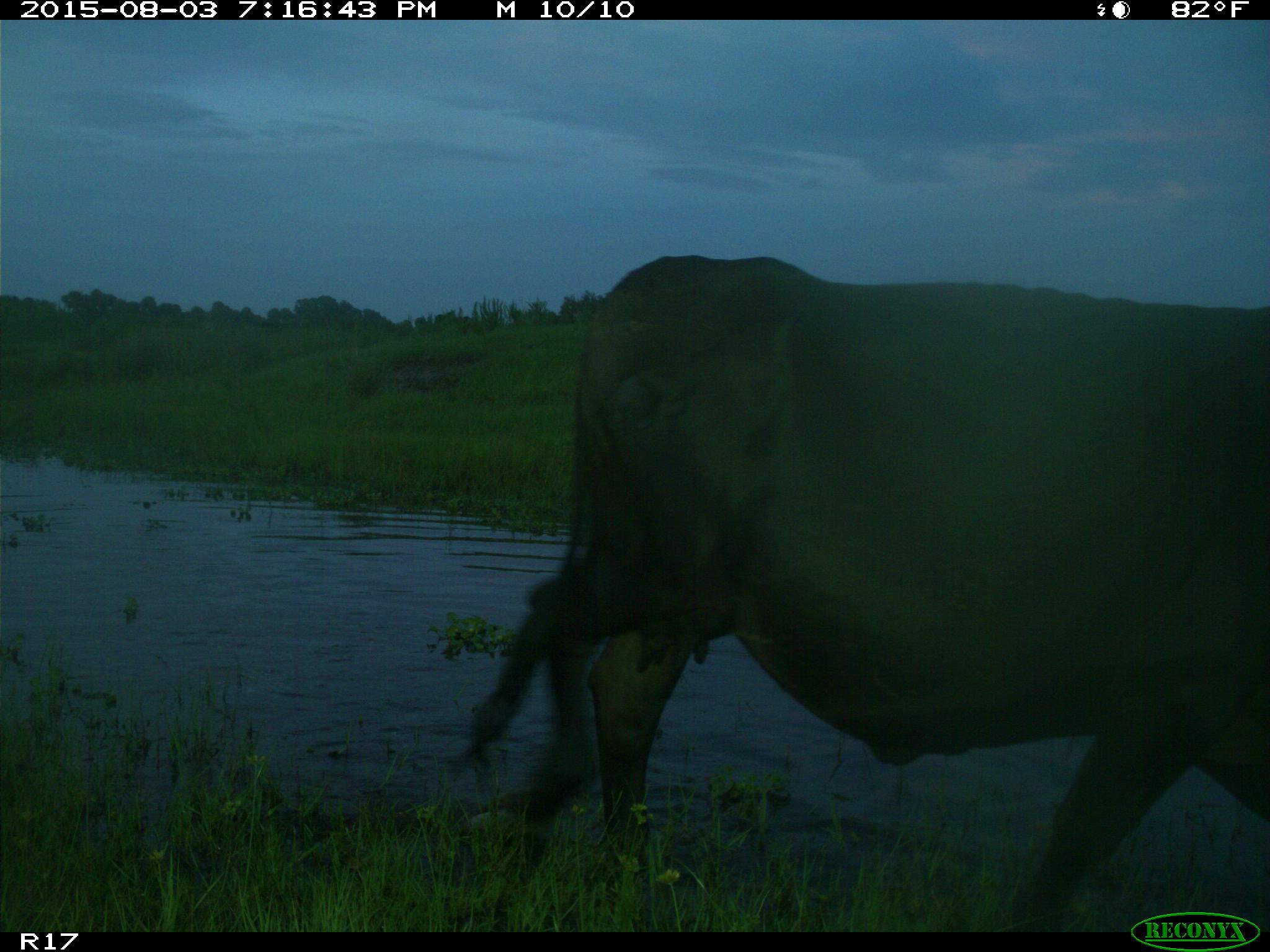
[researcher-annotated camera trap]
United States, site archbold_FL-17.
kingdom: Animalia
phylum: Chordata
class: Mammalia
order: Artiodactyla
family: Bovidae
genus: Bos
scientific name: Bos taurus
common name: domestic cow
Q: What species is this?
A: Bos taurus (domestic cow).